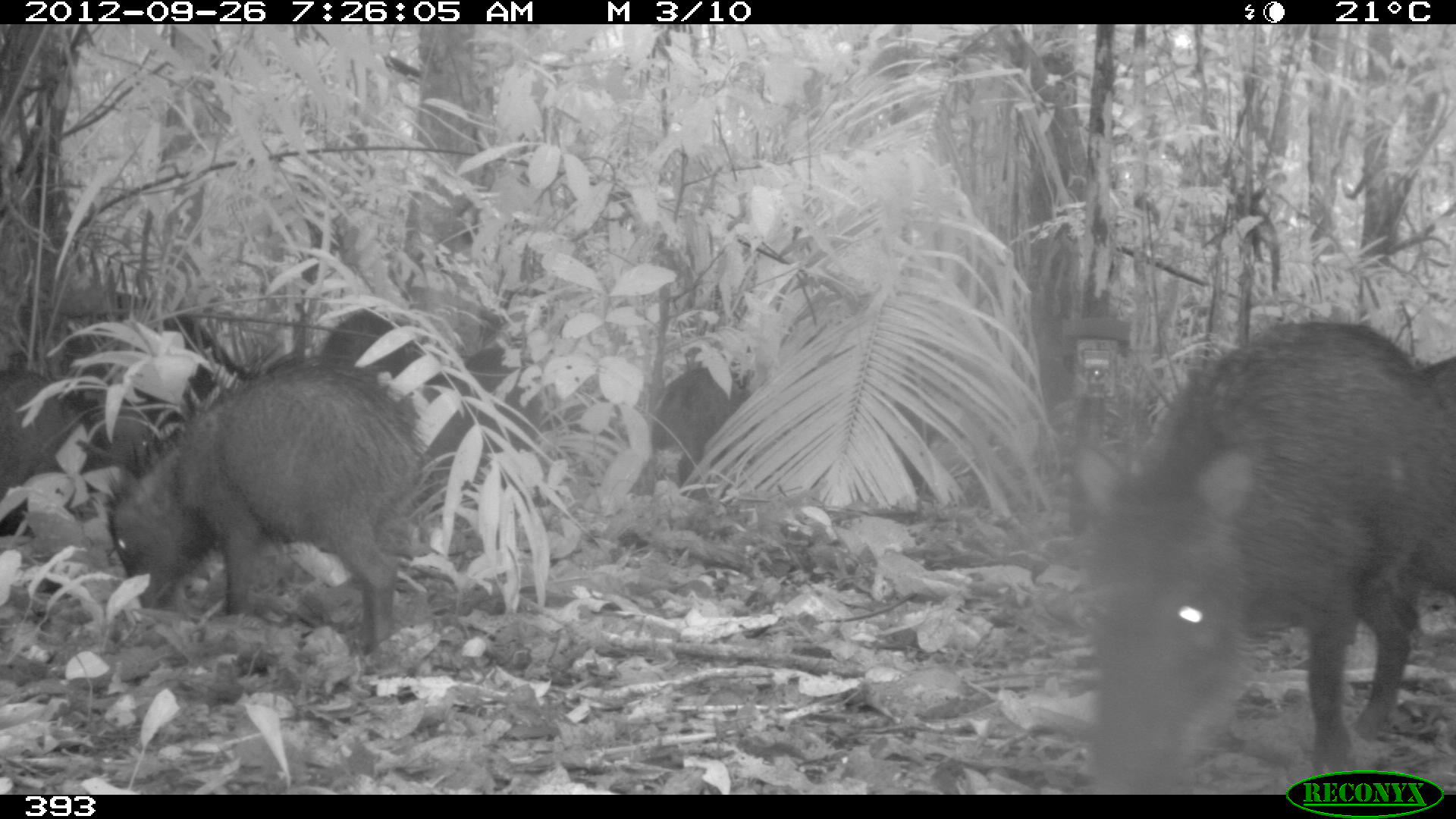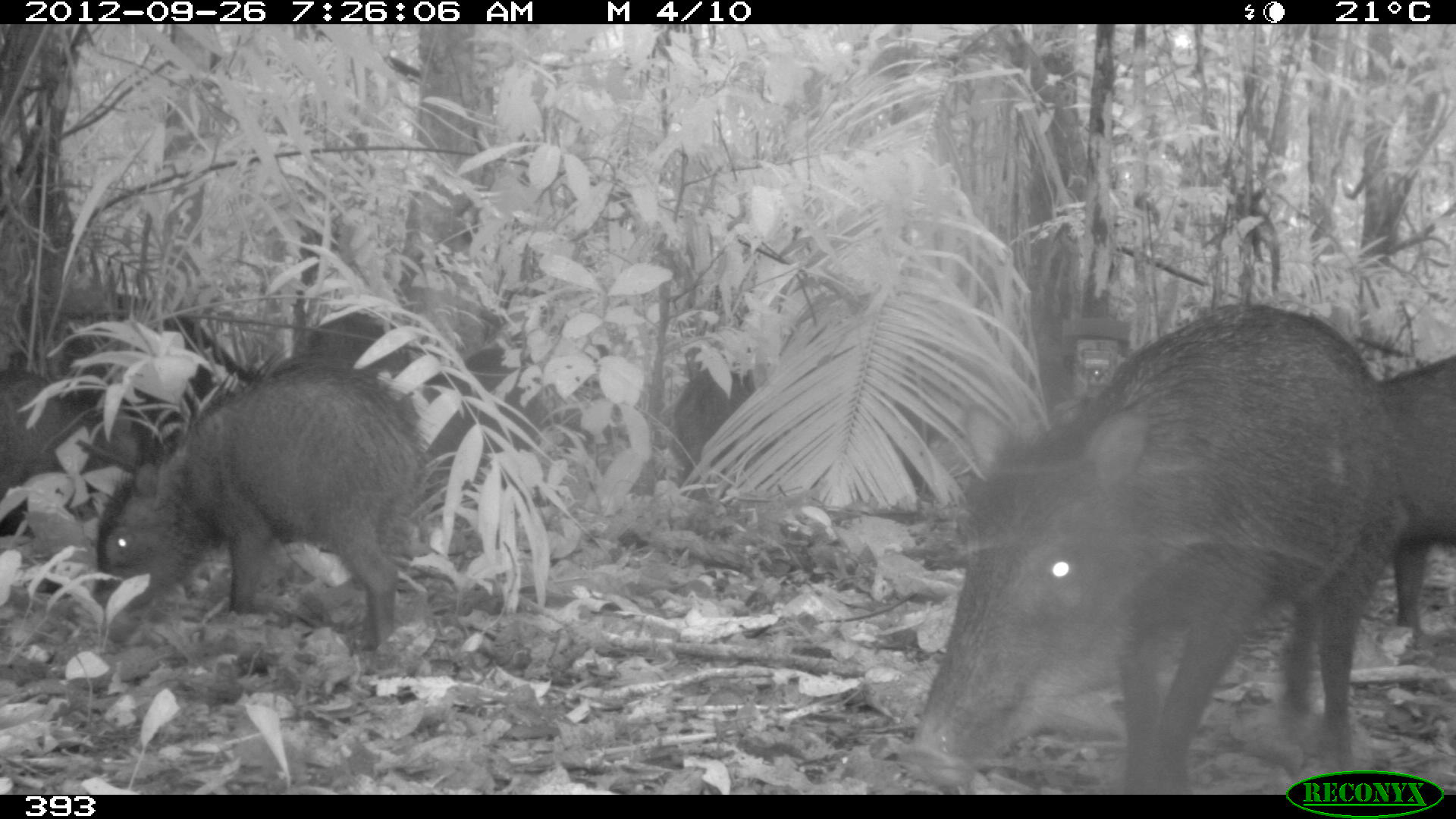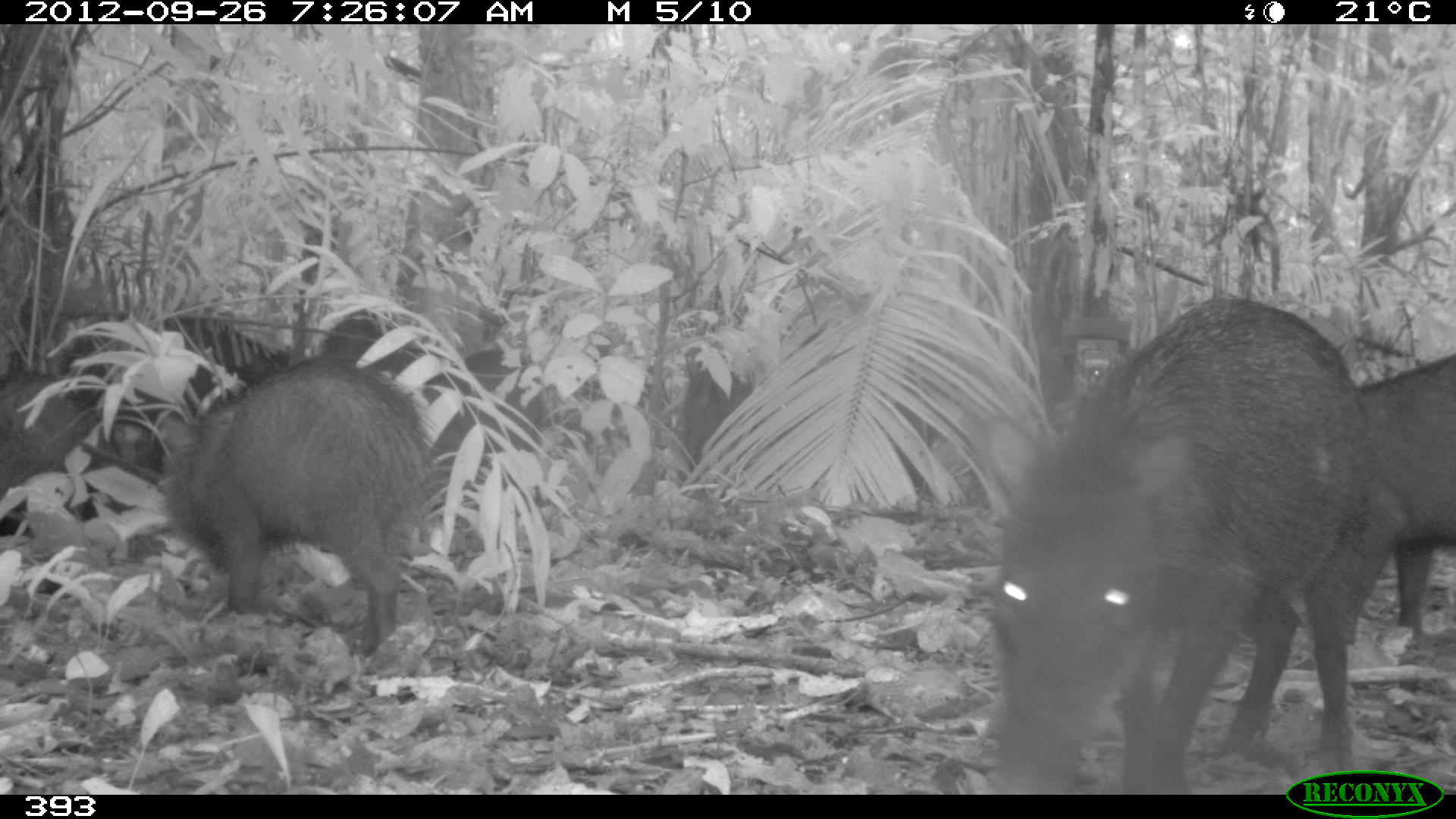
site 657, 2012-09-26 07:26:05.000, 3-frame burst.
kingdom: Animalia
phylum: Chordata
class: Mammalia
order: Artiodactyla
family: Tayassuidae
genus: Tayassu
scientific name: Tayassu pecari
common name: white-lipped peccary